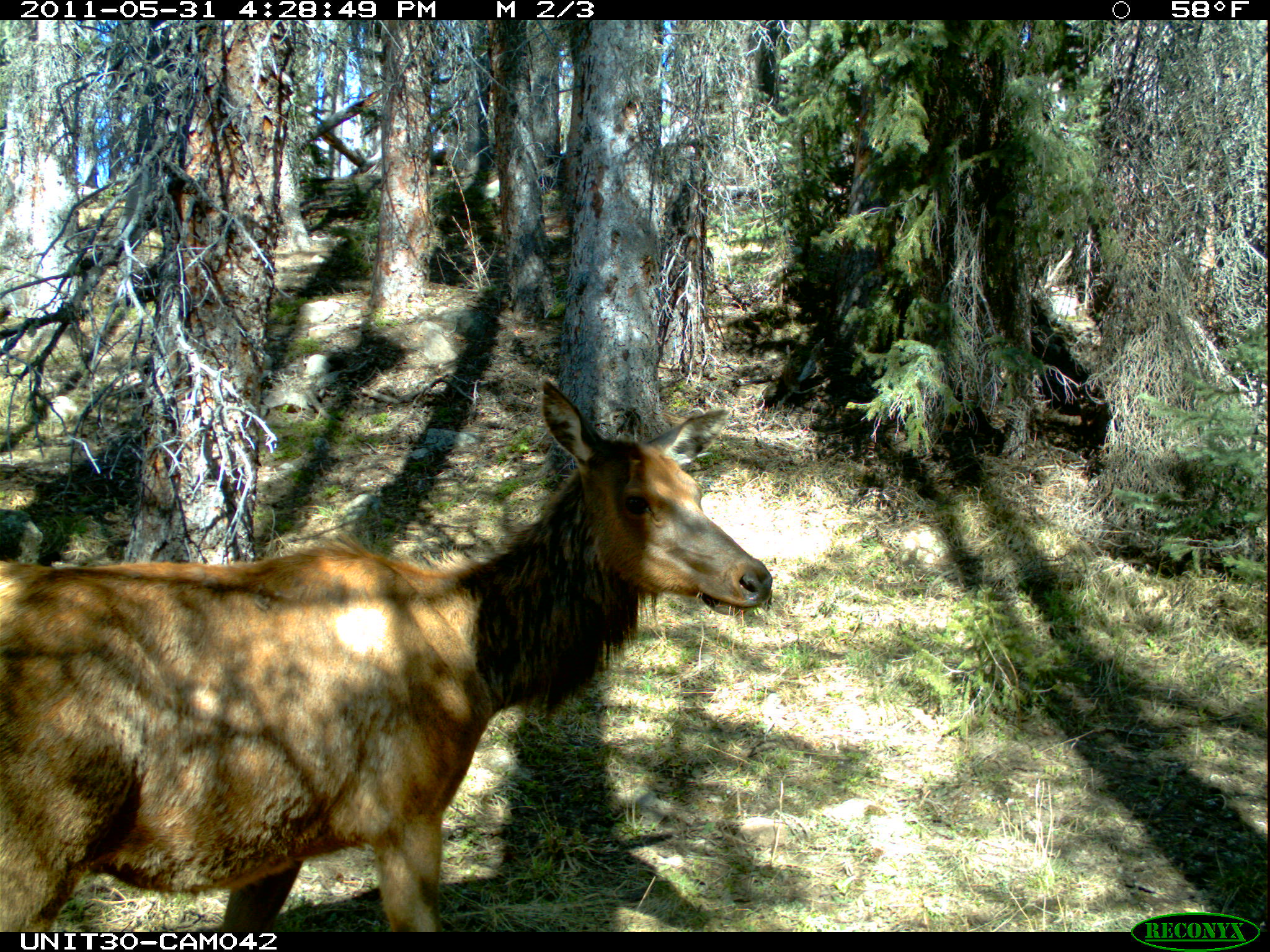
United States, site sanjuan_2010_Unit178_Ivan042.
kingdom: Animalia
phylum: Chordata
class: Mammalia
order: Artiodactyla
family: Cervidae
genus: Cervus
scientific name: Cervus elaphus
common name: red deer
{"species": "Cervus elaphus (red deer)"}